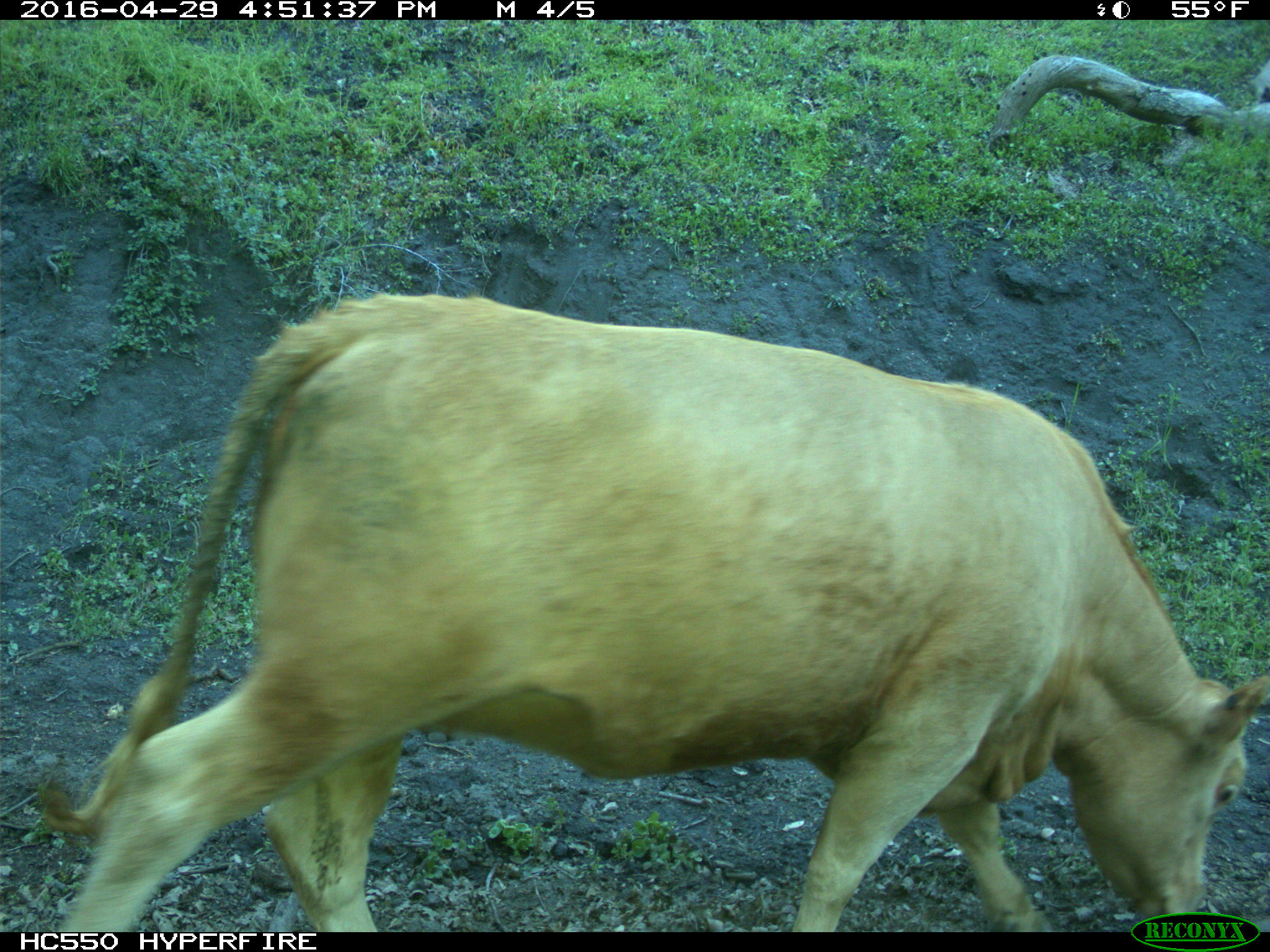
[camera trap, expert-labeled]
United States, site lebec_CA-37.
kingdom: Animalia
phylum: Chordata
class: Mammalia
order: Artiodactyla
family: Bovidae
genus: Bos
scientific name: Bos taurus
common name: domestic cow